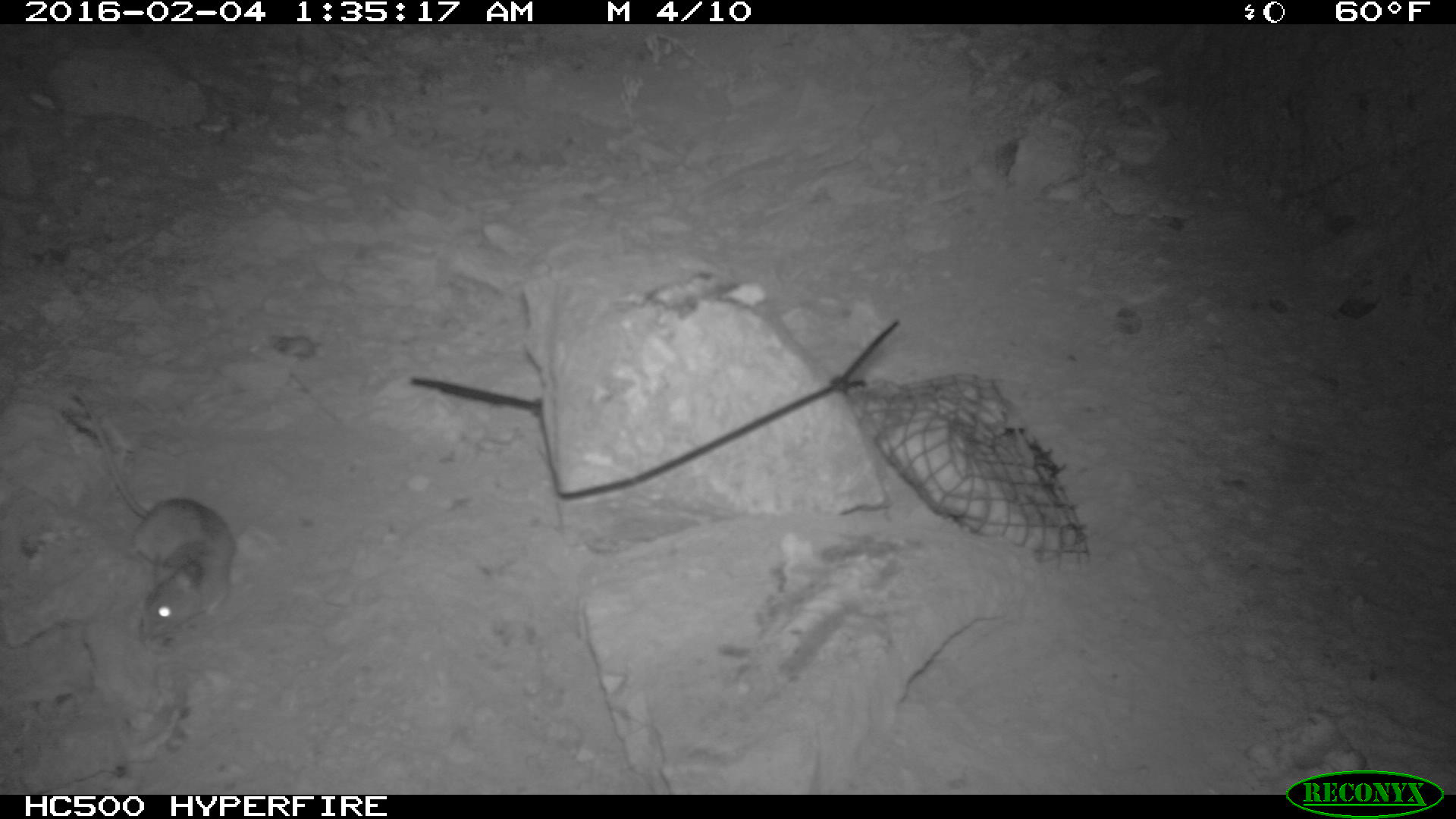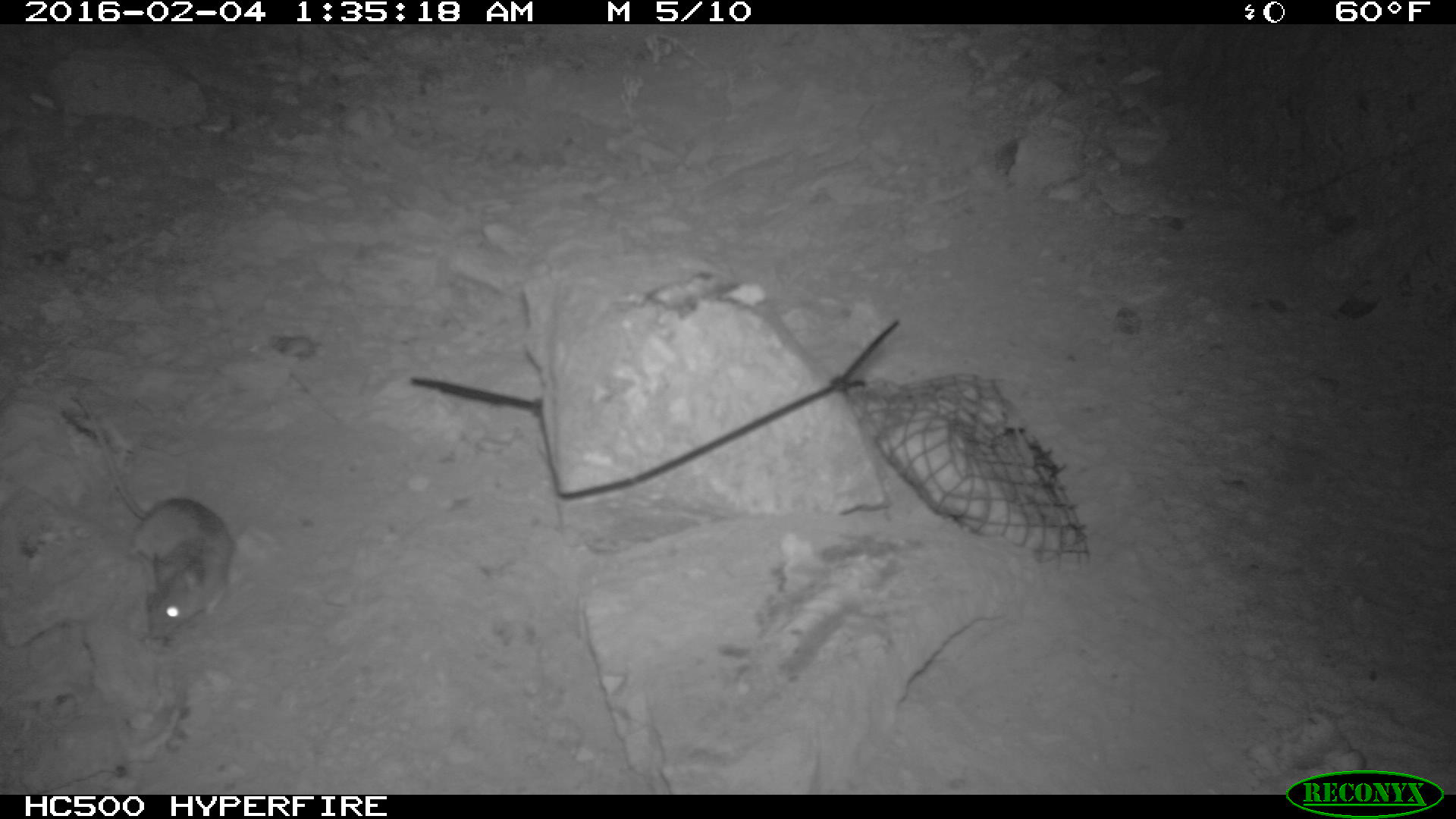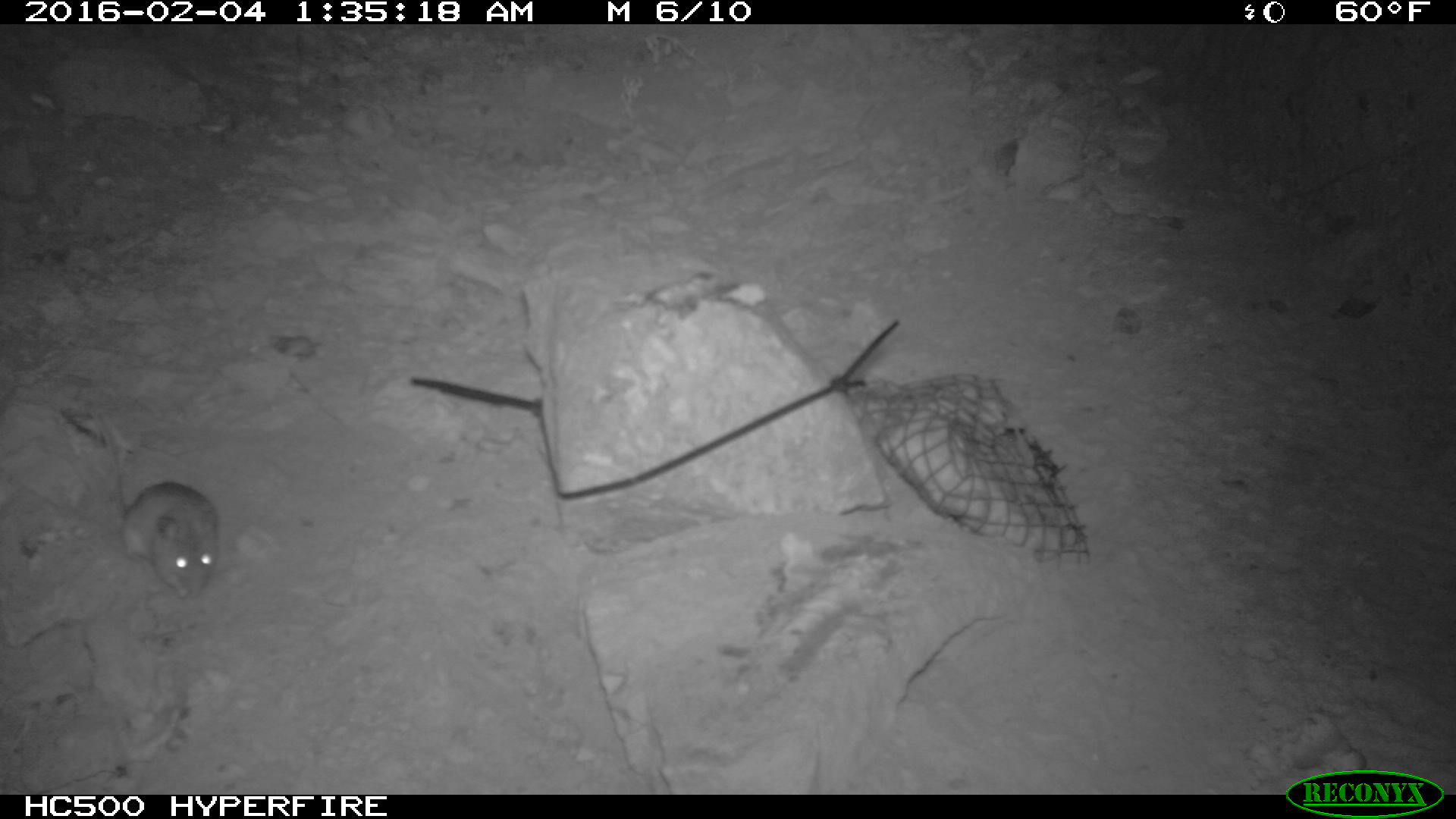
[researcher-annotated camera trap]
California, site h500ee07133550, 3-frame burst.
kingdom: Animalia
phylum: Chordata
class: Mammalia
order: Rodentia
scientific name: Rodentia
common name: rodent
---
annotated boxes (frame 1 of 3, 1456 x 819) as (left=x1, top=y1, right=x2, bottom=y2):
rodent: (left=83, top=403, right=233, bottom=629)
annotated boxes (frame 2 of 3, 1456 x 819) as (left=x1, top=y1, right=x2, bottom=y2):
rodent: (left=70, top=395, right=234, bottom=639)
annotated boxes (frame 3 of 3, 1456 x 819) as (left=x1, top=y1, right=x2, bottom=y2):
rodent: (left=92, top=411, right=218, bottom=599)